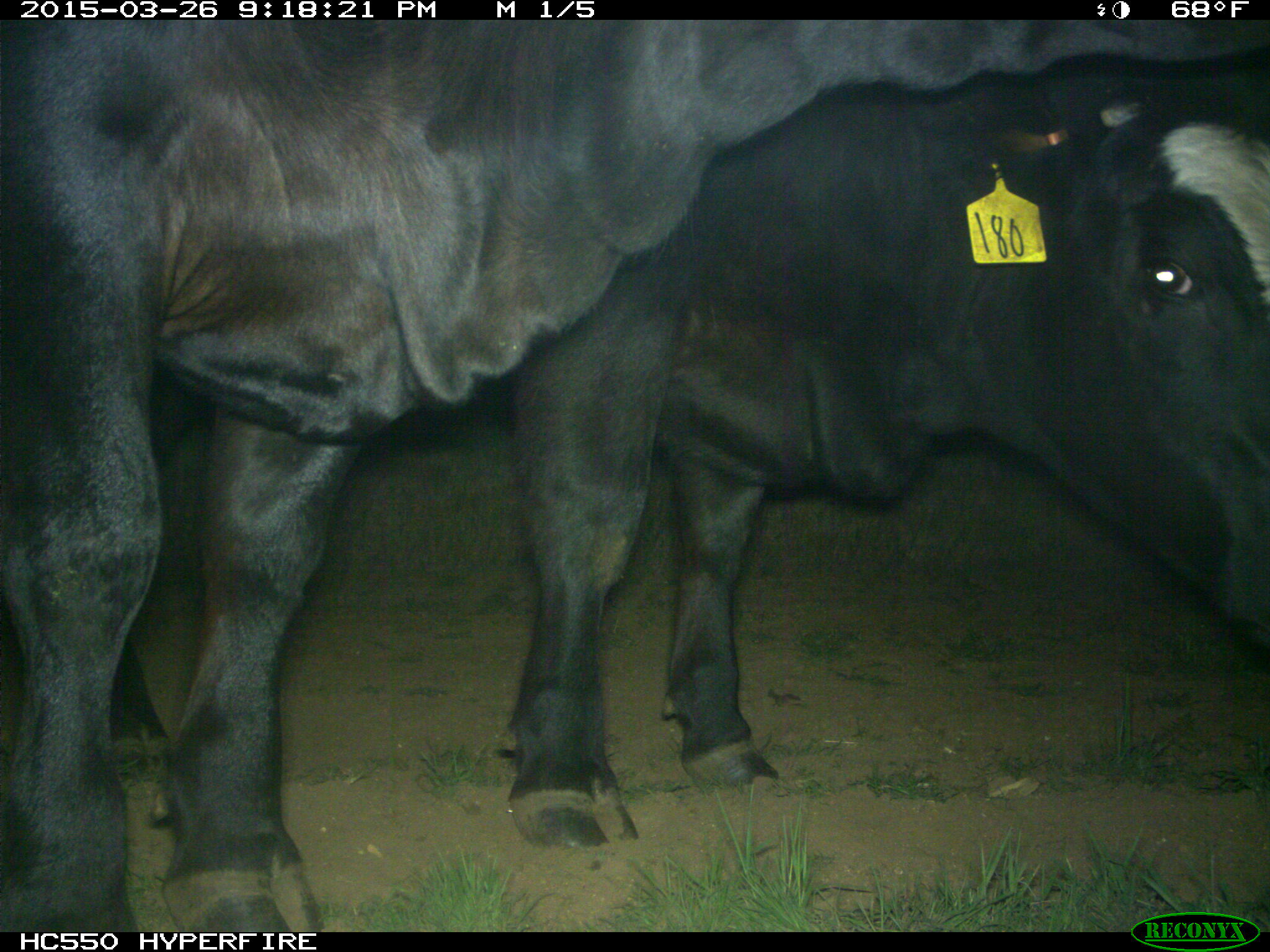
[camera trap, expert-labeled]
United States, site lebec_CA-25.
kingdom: Animalia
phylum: Chordata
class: Mammalia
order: Artiodactyla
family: Bovidae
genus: Bos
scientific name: Bos taurus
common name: domestic cow